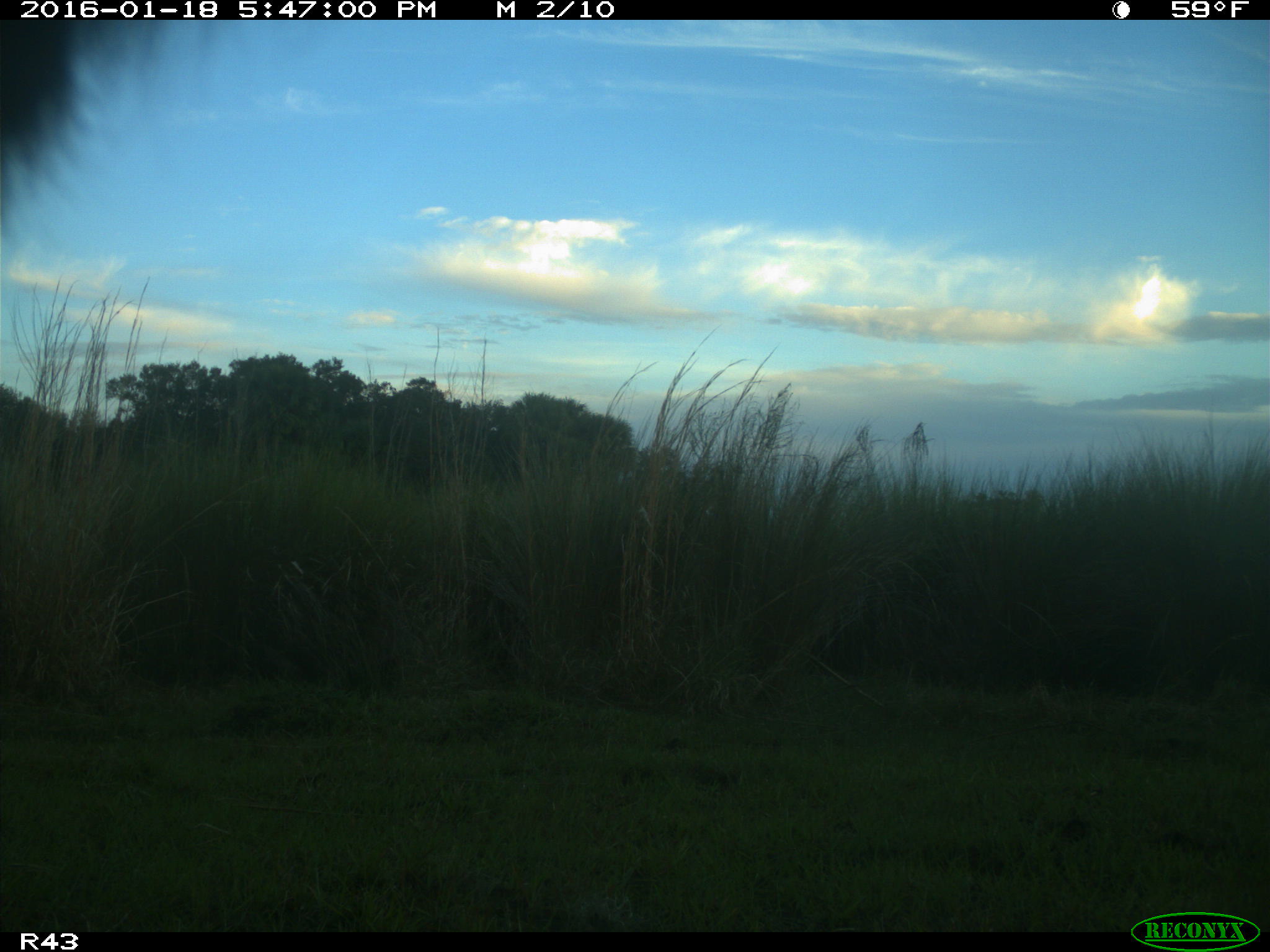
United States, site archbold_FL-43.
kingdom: Animalia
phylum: Chordata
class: Mammalia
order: Artiodactyla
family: Bovidae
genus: Bos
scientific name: Bos taurus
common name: domestic cow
Bos taurus (domestic cow).